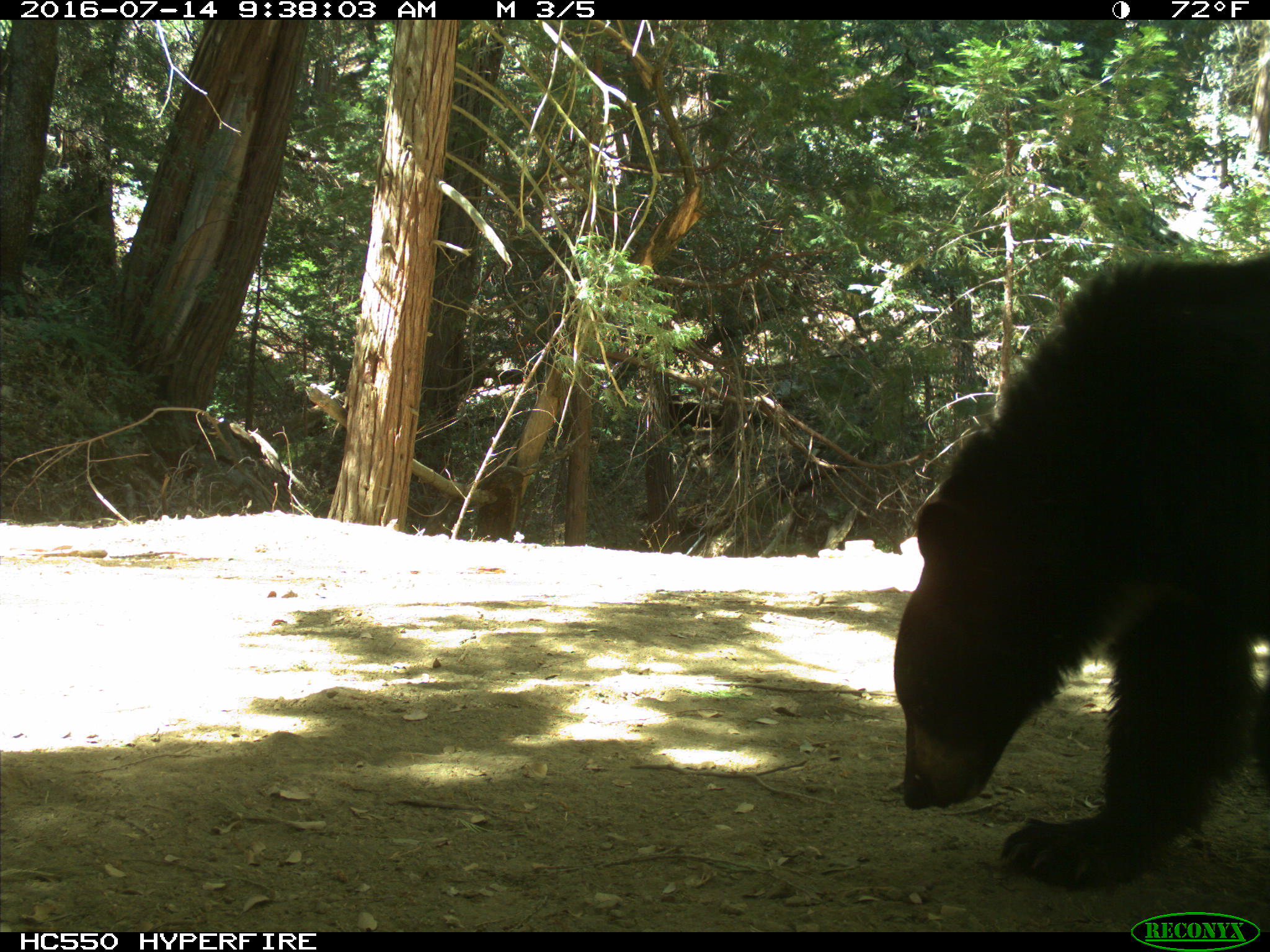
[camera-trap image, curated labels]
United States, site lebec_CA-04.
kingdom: Animalia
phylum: Chordata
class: Mammalia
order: Carnivora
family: Ursidae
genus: Ursus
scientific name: Ursus americanus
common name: american black bear